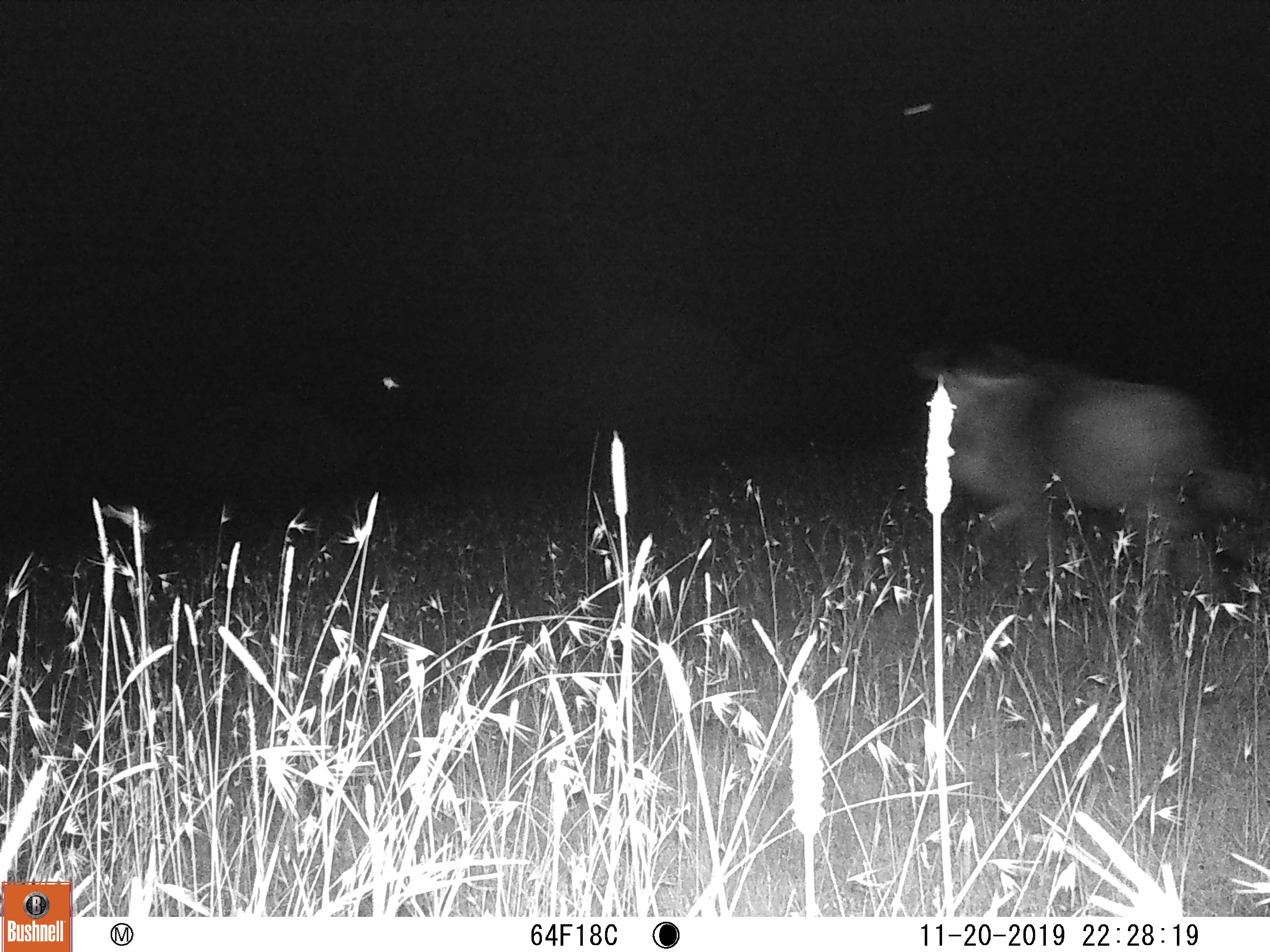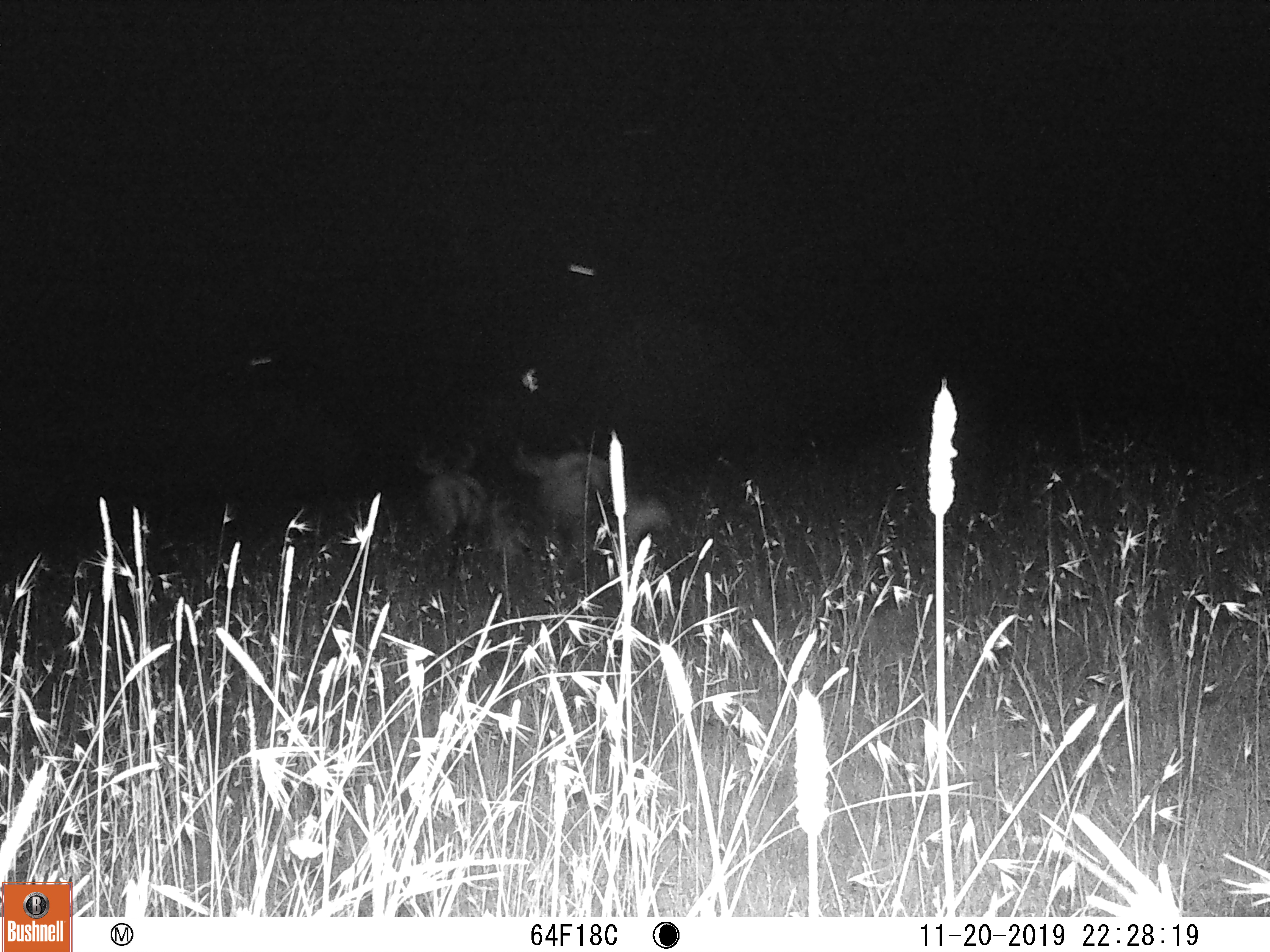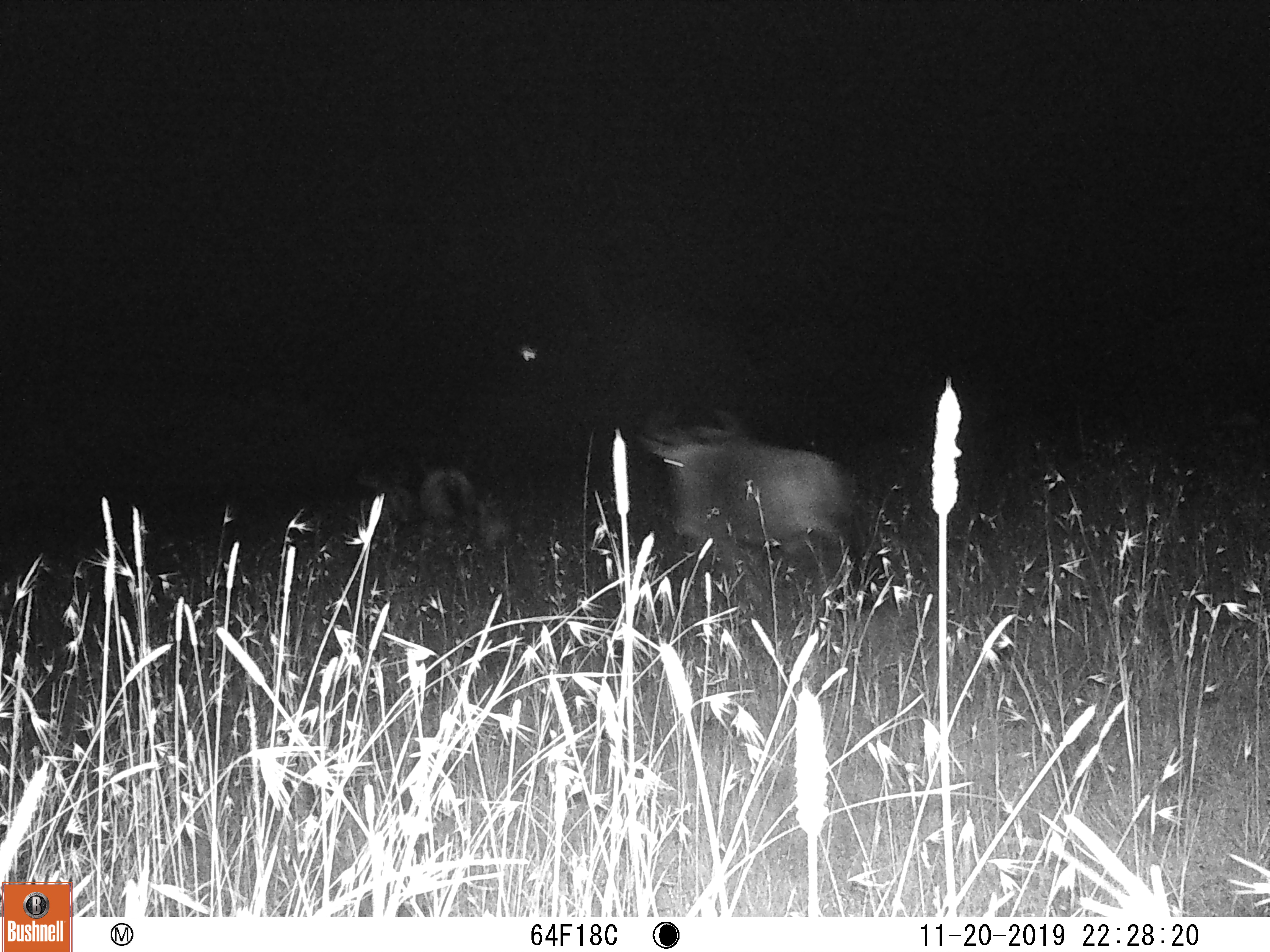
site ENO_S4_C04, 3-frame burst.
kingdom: Animalia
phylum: Chordata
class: Mammalia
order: Artiodactyla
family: Bovidae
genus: Connochaetes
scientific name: Connochaetes taurinus taurinus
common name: blue wildebeest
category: wildebeestblue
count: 4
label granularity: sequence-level